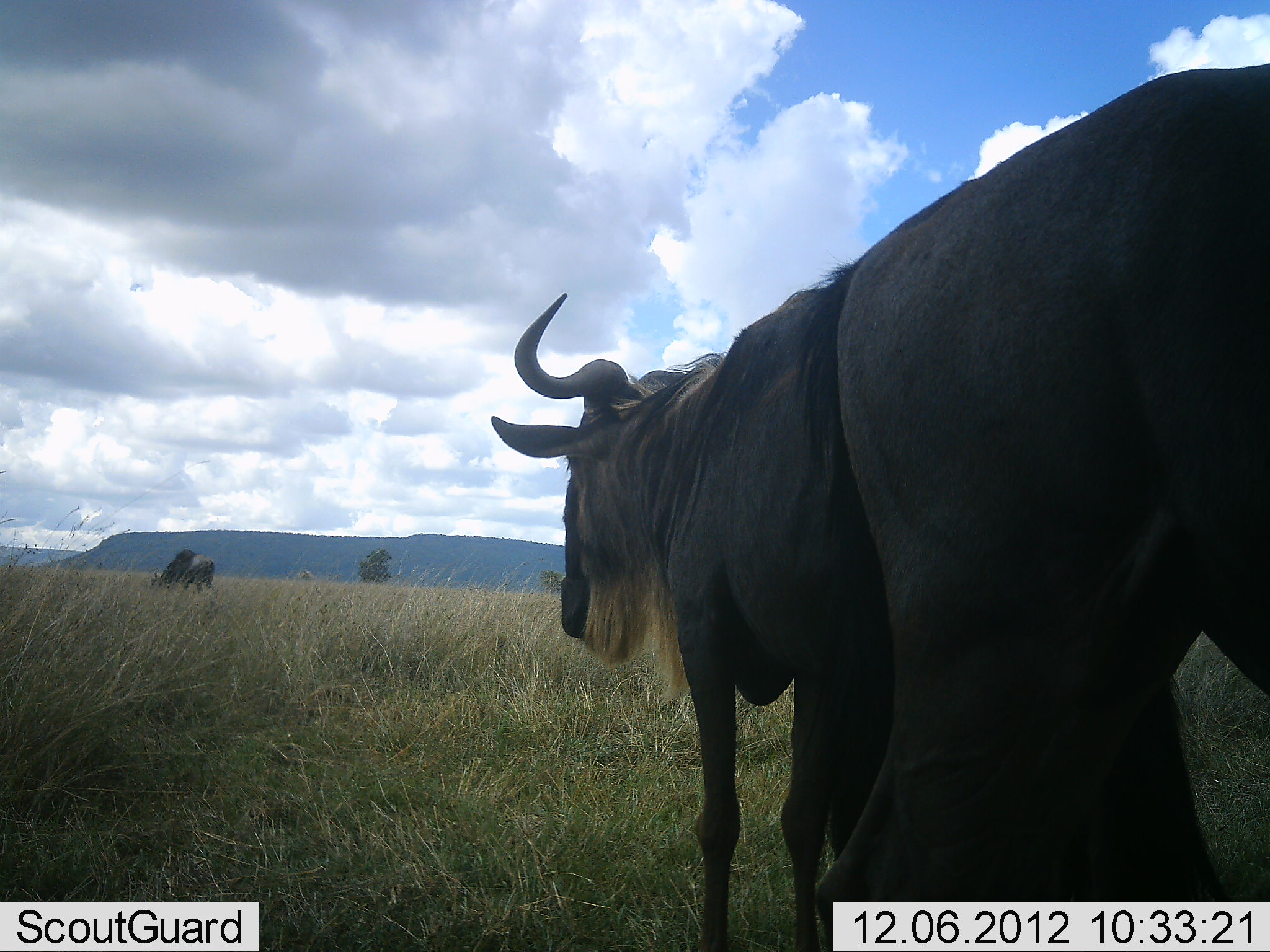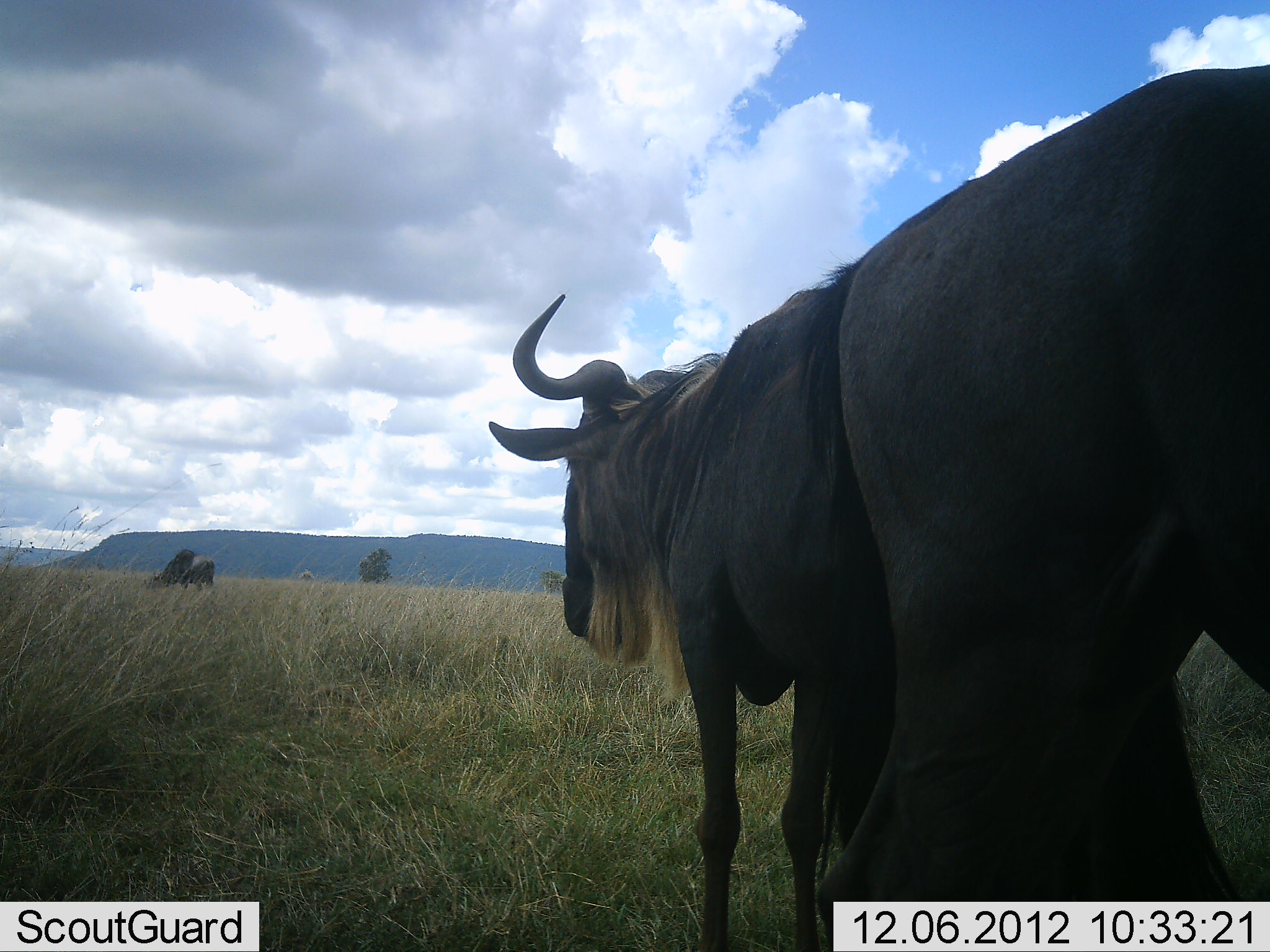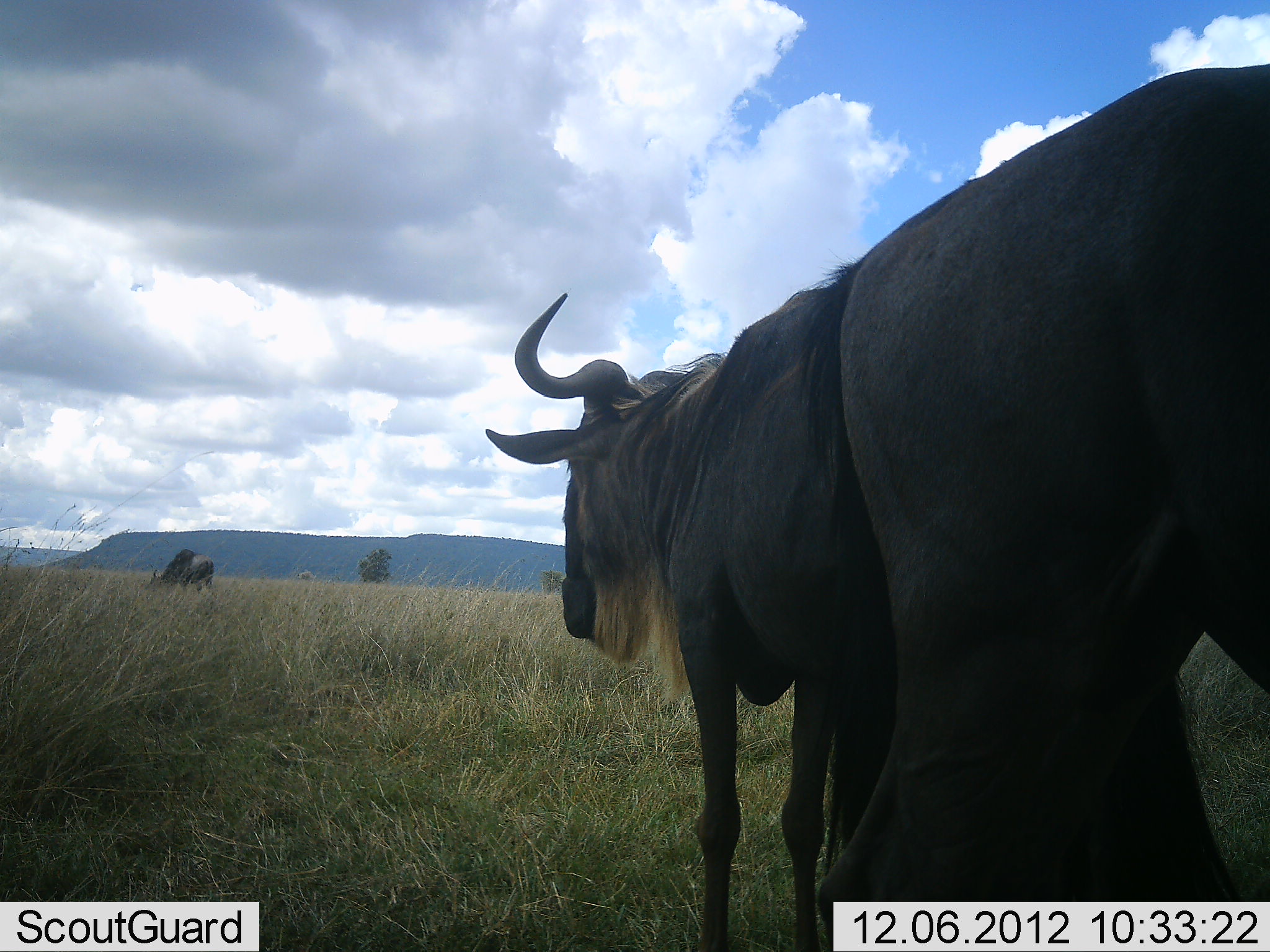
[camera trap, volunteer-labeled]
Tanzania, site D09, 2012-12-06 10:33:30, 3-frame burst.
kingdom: Animalia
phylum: Chordata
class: Mammalia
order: Artiodactyla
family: Bovidae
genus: Connochaetes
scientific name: Connochaetes taurinus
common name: blue wildebeest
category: wildebeest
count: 3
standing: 100%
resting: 0%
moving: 0%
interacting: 0%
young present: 0%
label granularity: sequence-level